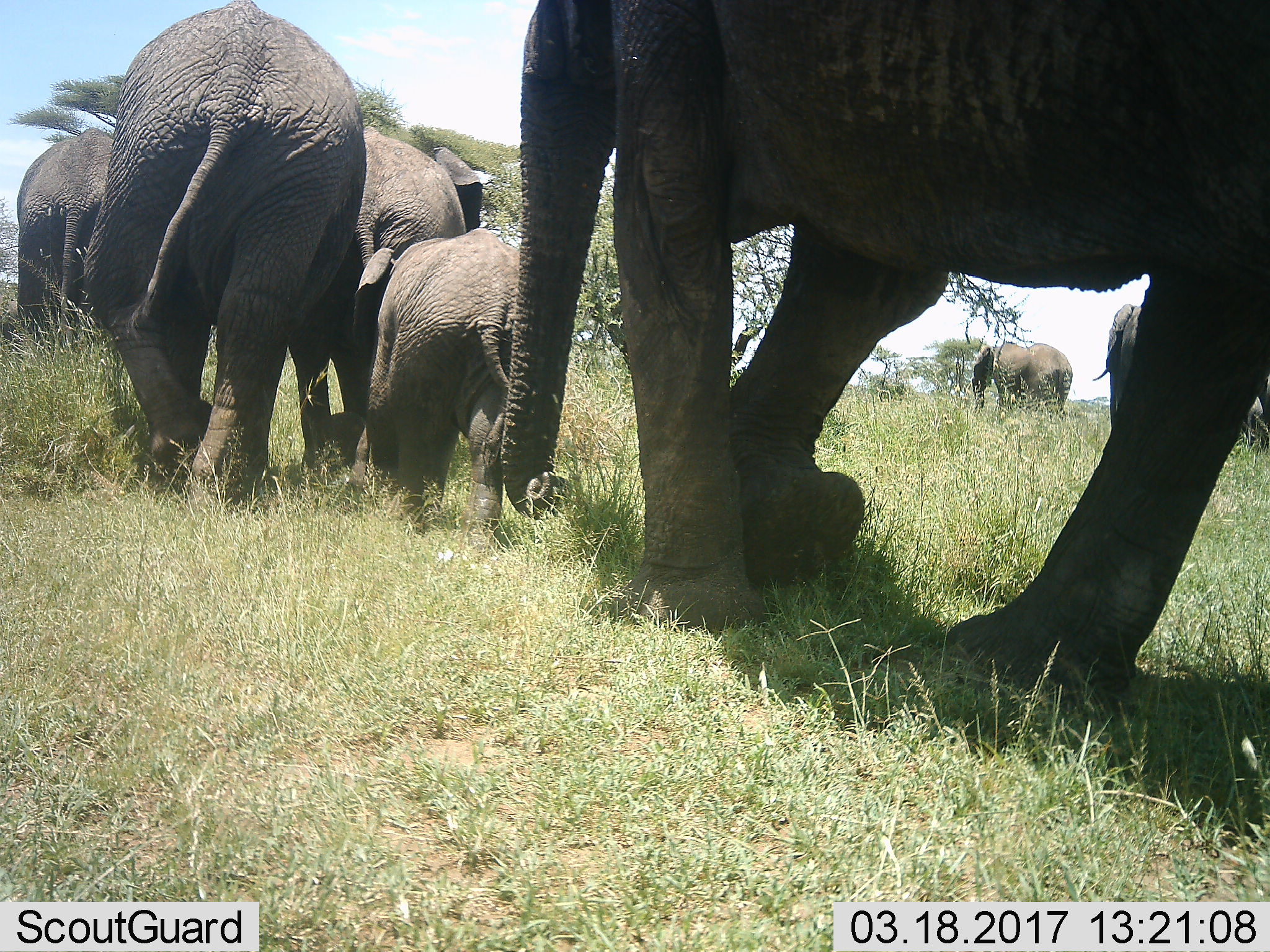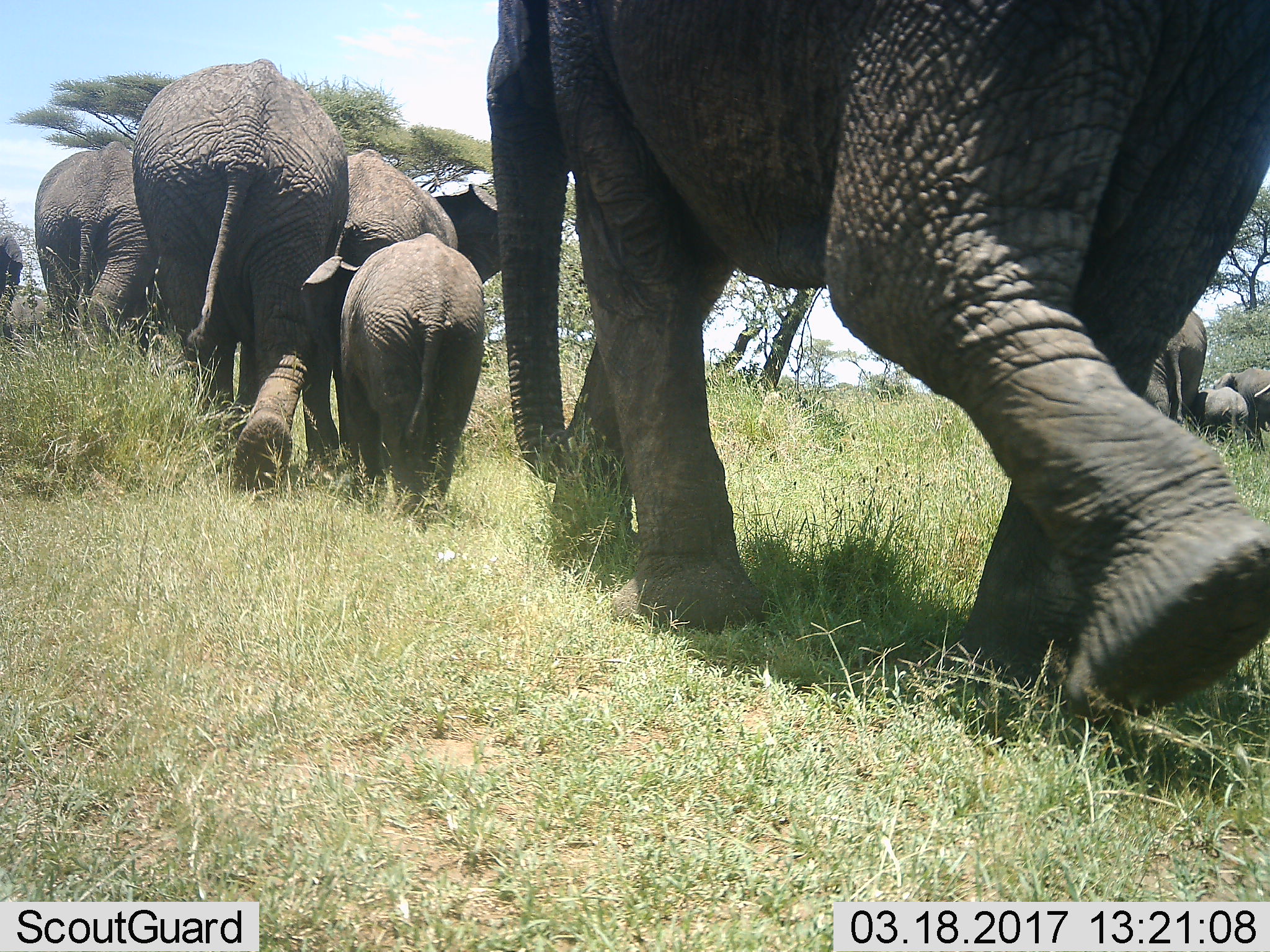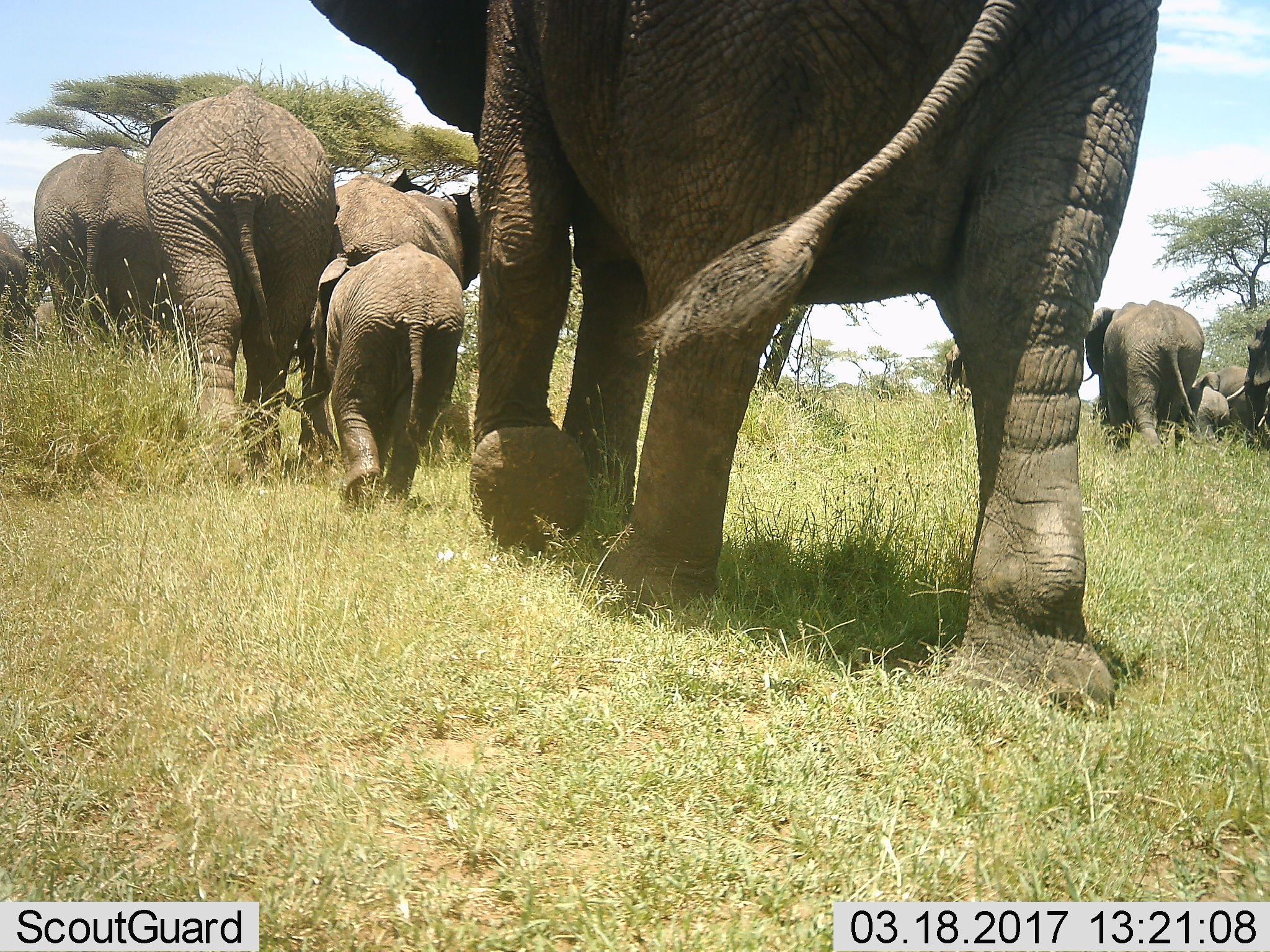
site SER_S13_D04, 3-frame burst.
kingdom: Animalia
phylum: Chordata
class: Mammalia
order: Proboscidea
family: Elephantidae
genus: Loxodonta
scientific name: Loxodonta africana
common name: african bush elephant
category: elephant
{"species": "elephant (african bush elephant) (Loxodonta africana)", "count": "8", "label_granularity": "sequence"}